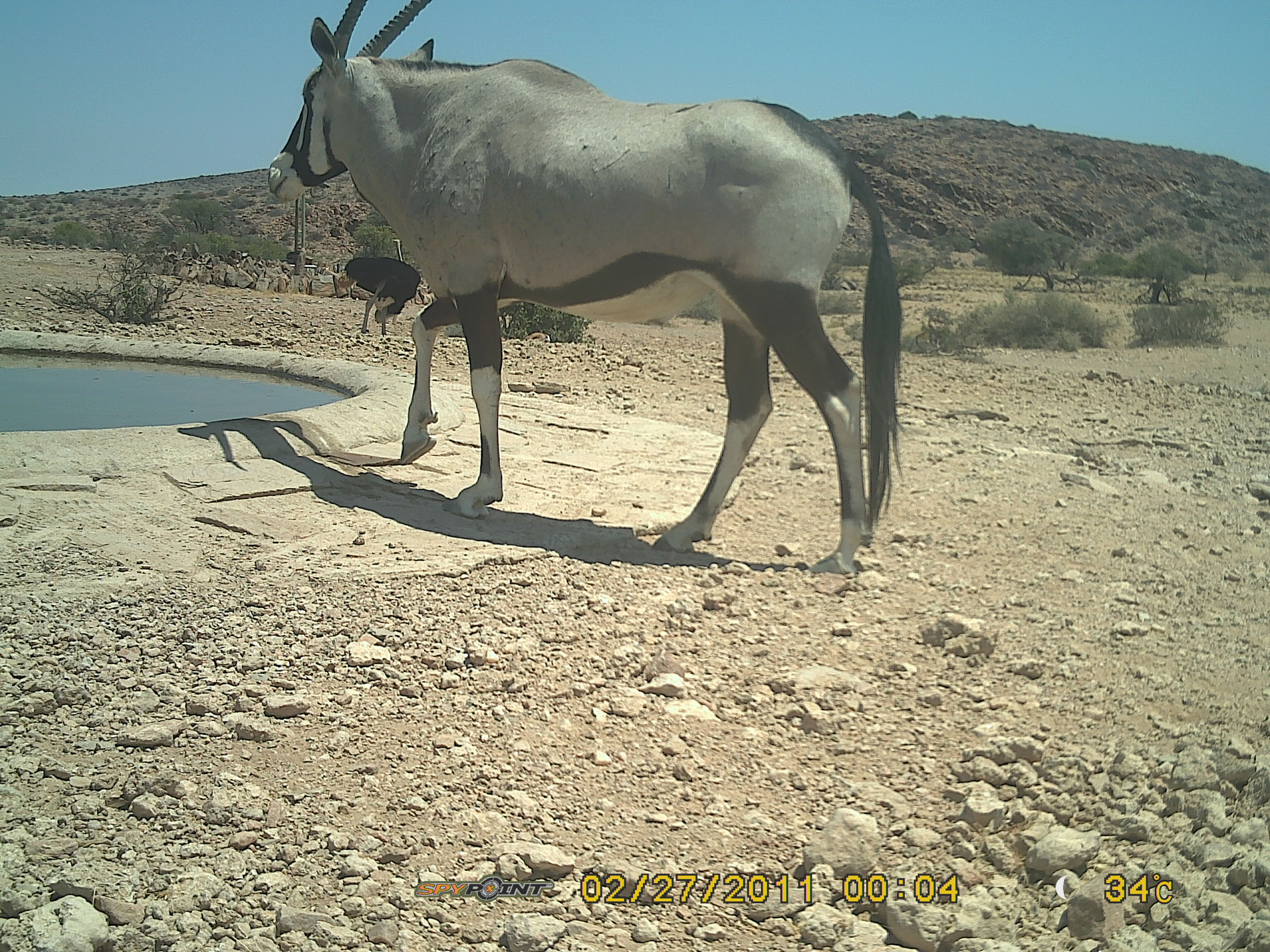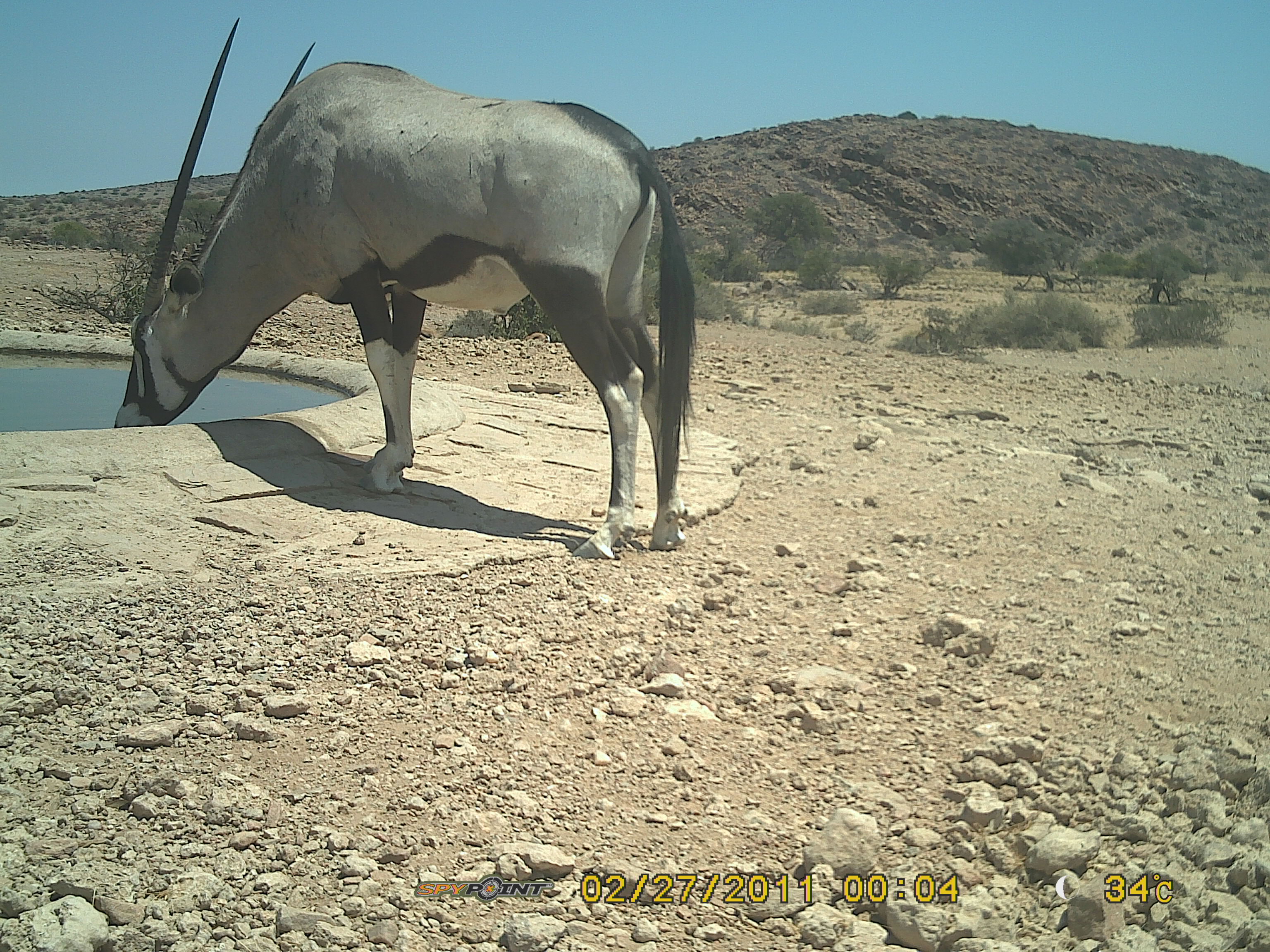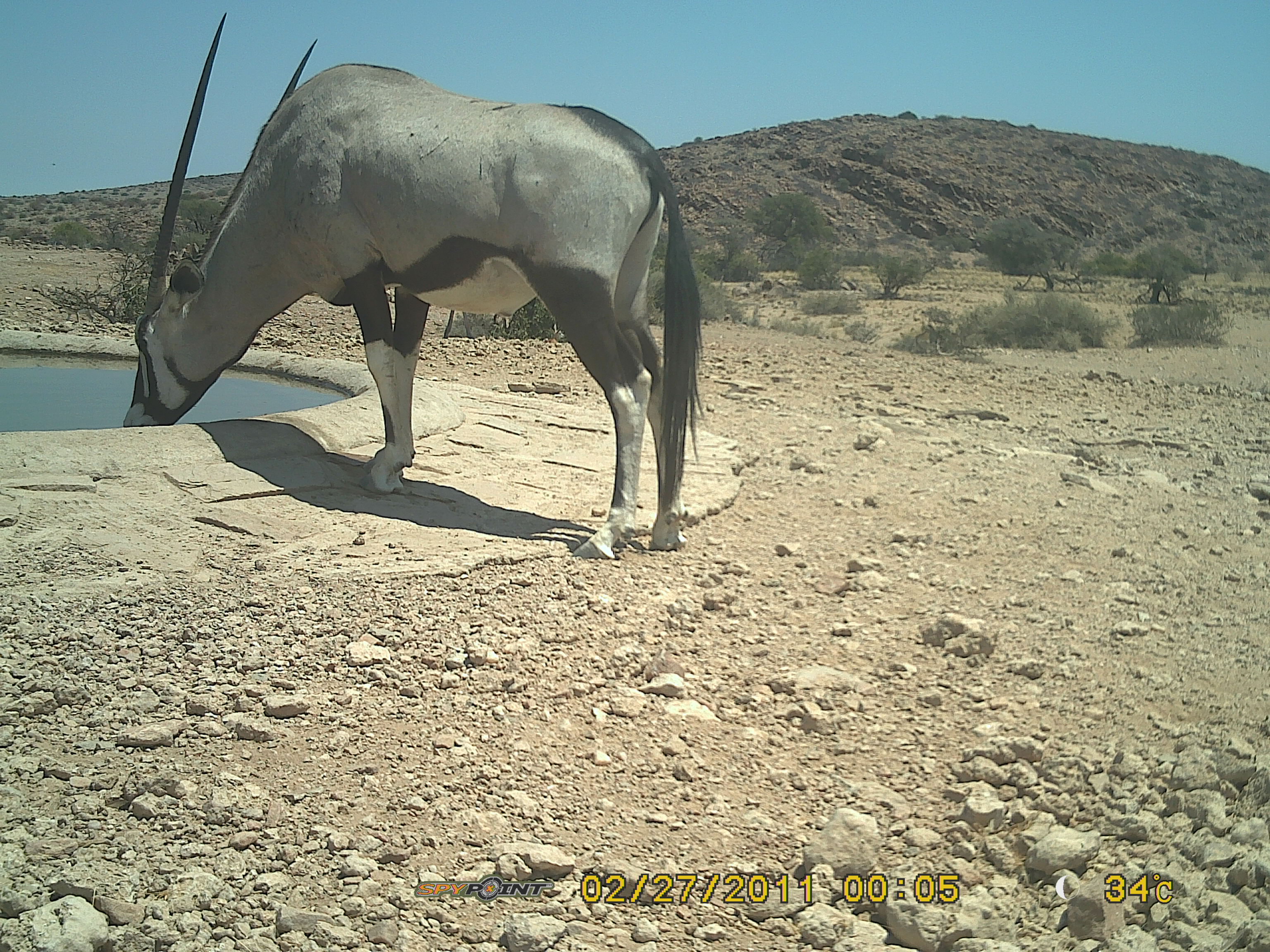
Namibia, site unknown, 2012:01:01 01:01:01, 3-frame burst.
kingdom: Animalia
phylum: Chordata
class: Mammalia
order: Artiodactyla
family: Bovidae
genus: Oryx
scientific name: Oryx gazella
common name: gemsbok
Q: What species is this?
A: Oryx gazella (gemsbok).